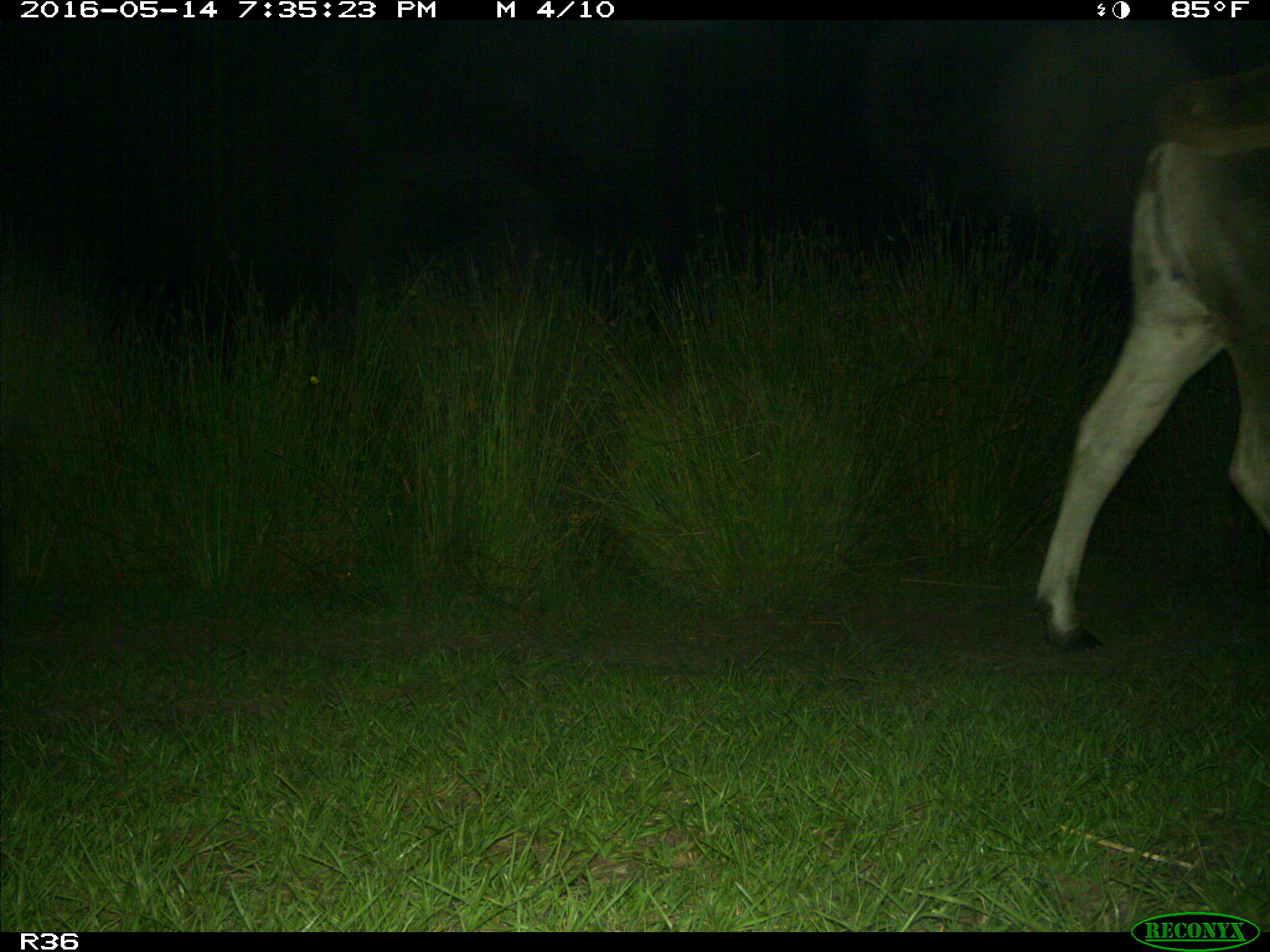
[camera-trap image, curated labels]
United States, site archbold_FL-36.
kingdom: Animalia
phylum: Chordata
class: Mammalia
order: Artiodactyla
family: Bovidae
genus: Bos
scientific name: Bos taurus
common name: domestic cow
Bos taurus (domestic cow).